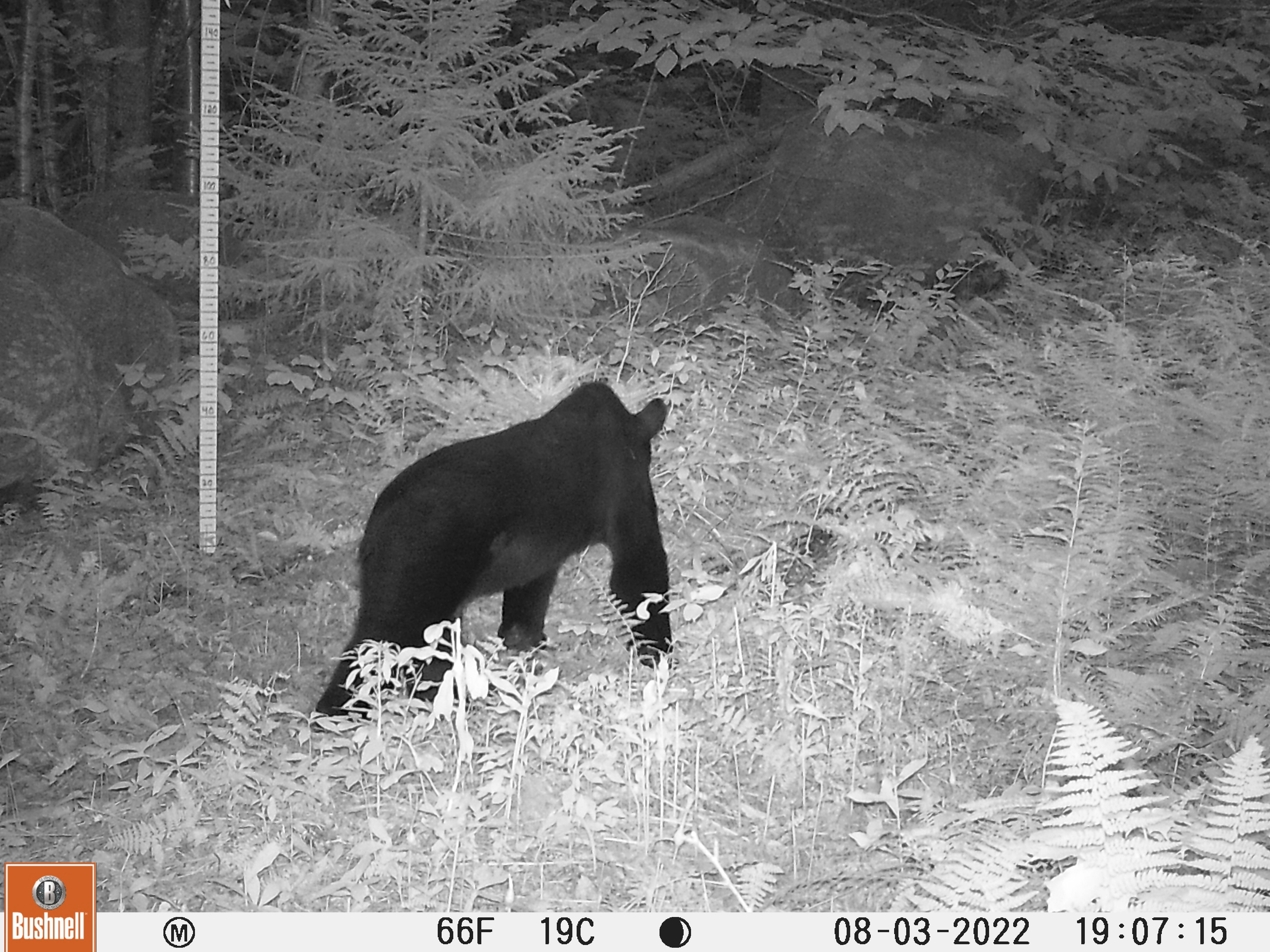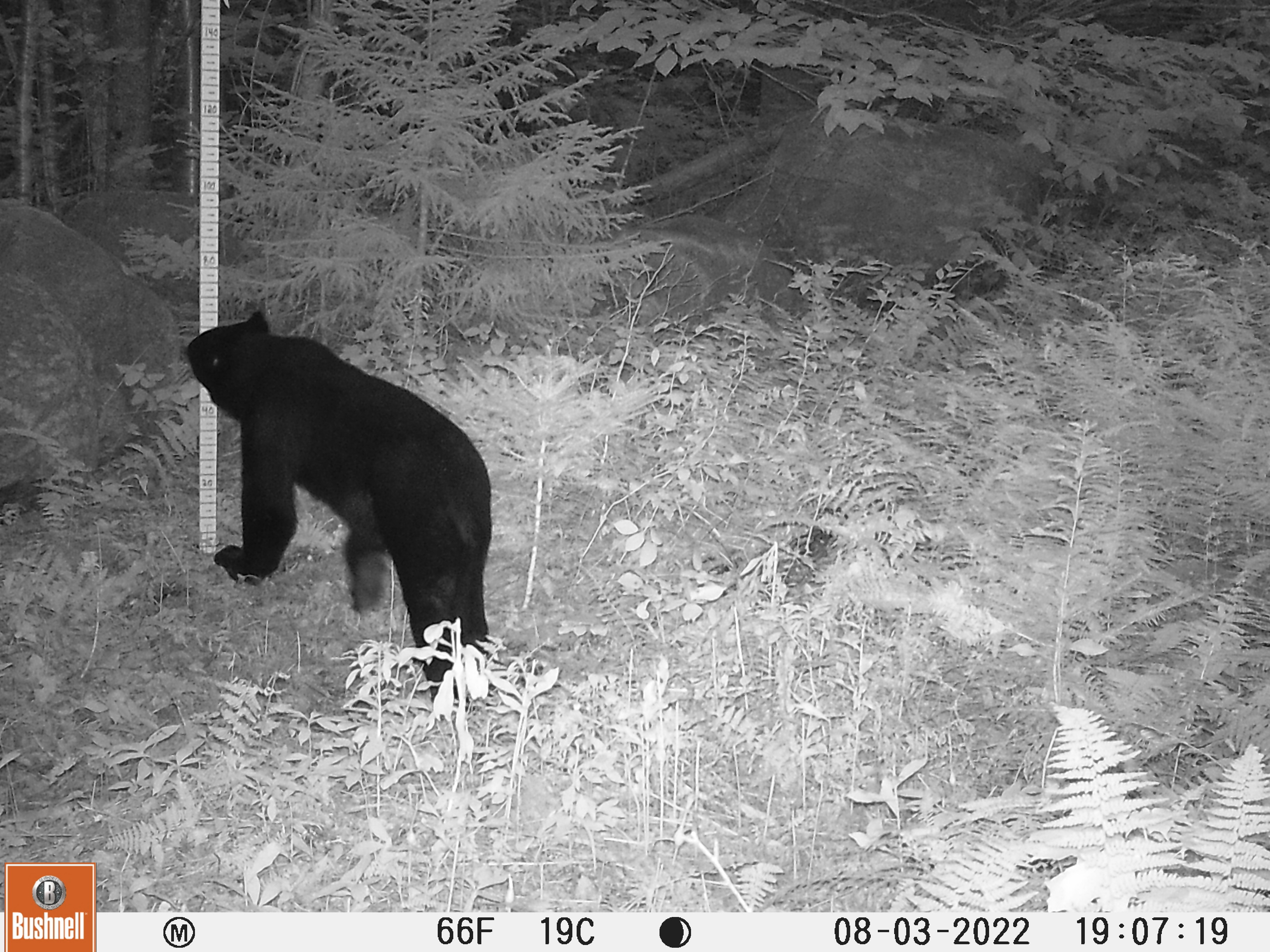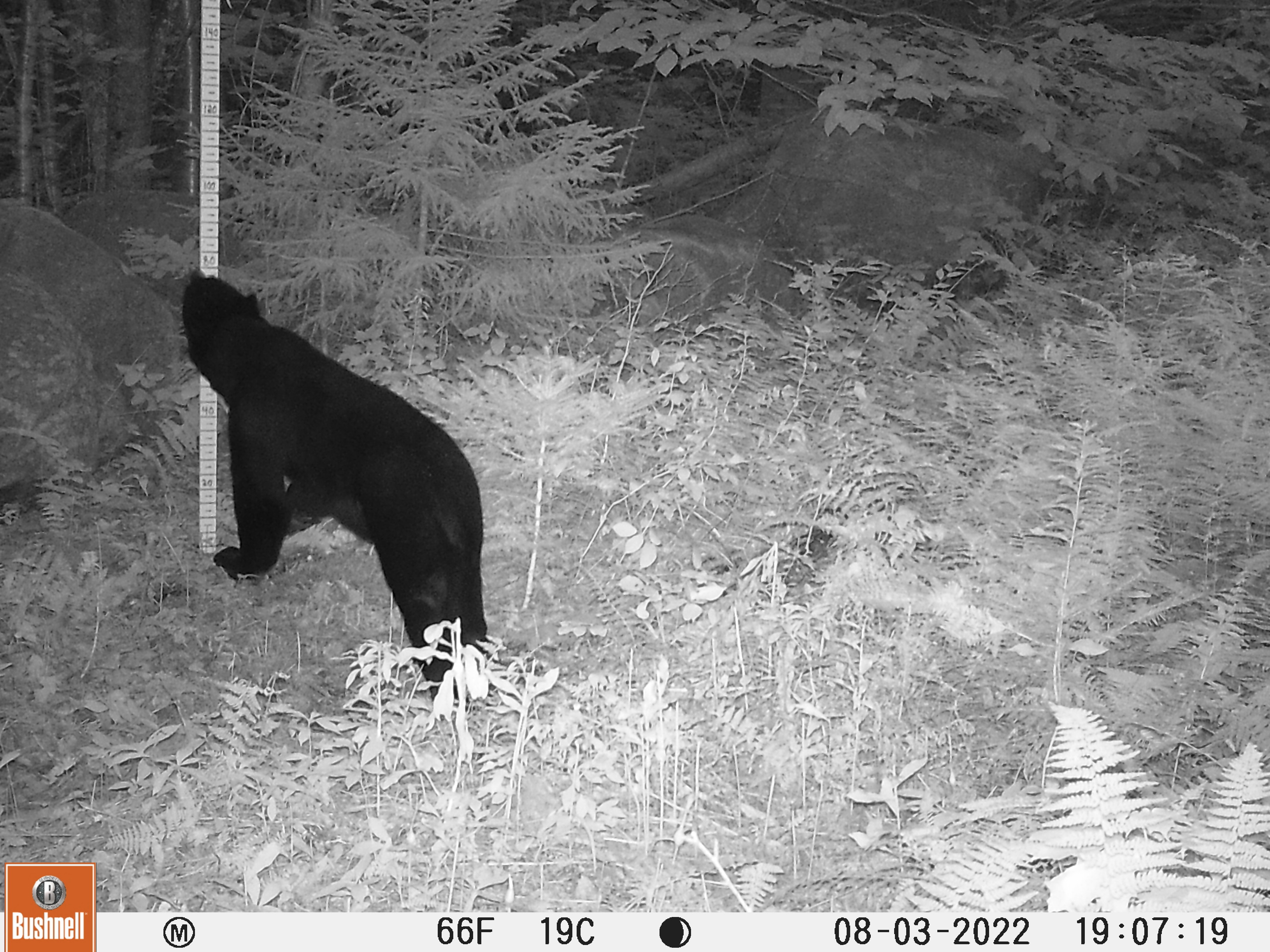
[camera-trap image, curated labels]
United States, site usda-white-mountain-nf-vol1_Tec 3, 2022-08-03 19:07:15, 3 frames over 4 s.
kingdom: Animalia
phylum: Chordata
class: Mammalia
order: Carnivora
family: Ursidae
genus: Ursus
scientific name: Ursus americanus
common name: black bear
Black bear (Ursus americanus).